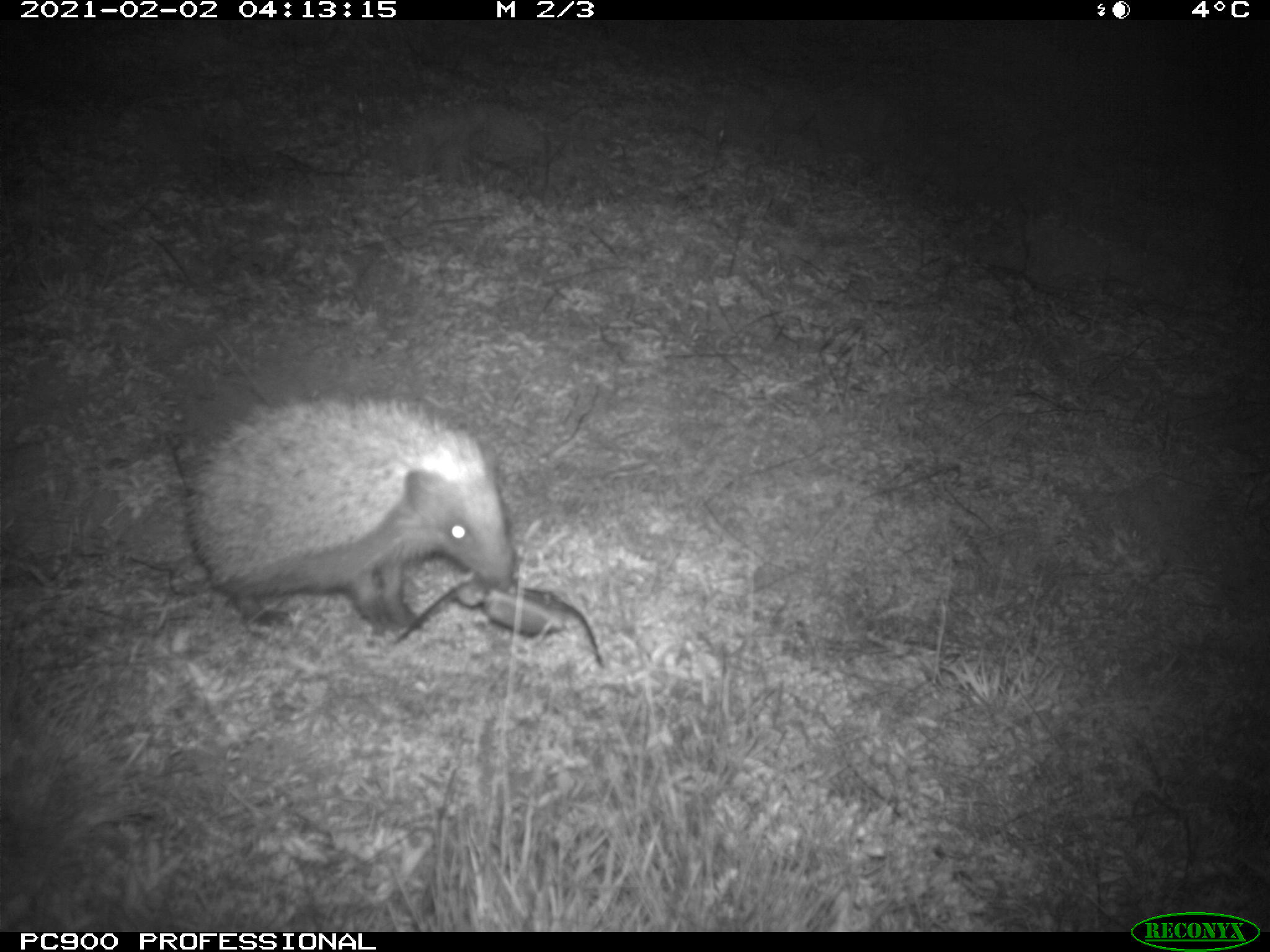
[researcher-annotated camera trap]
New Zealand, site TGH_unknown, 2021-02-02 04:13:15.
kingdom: Animalia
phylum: Chordata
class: Mammalia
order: Eulipotyphla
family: Erinaceidae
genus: Erinaceus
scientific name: Erinaceus europaeus europaeus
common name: european hedgehog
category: hedgehog